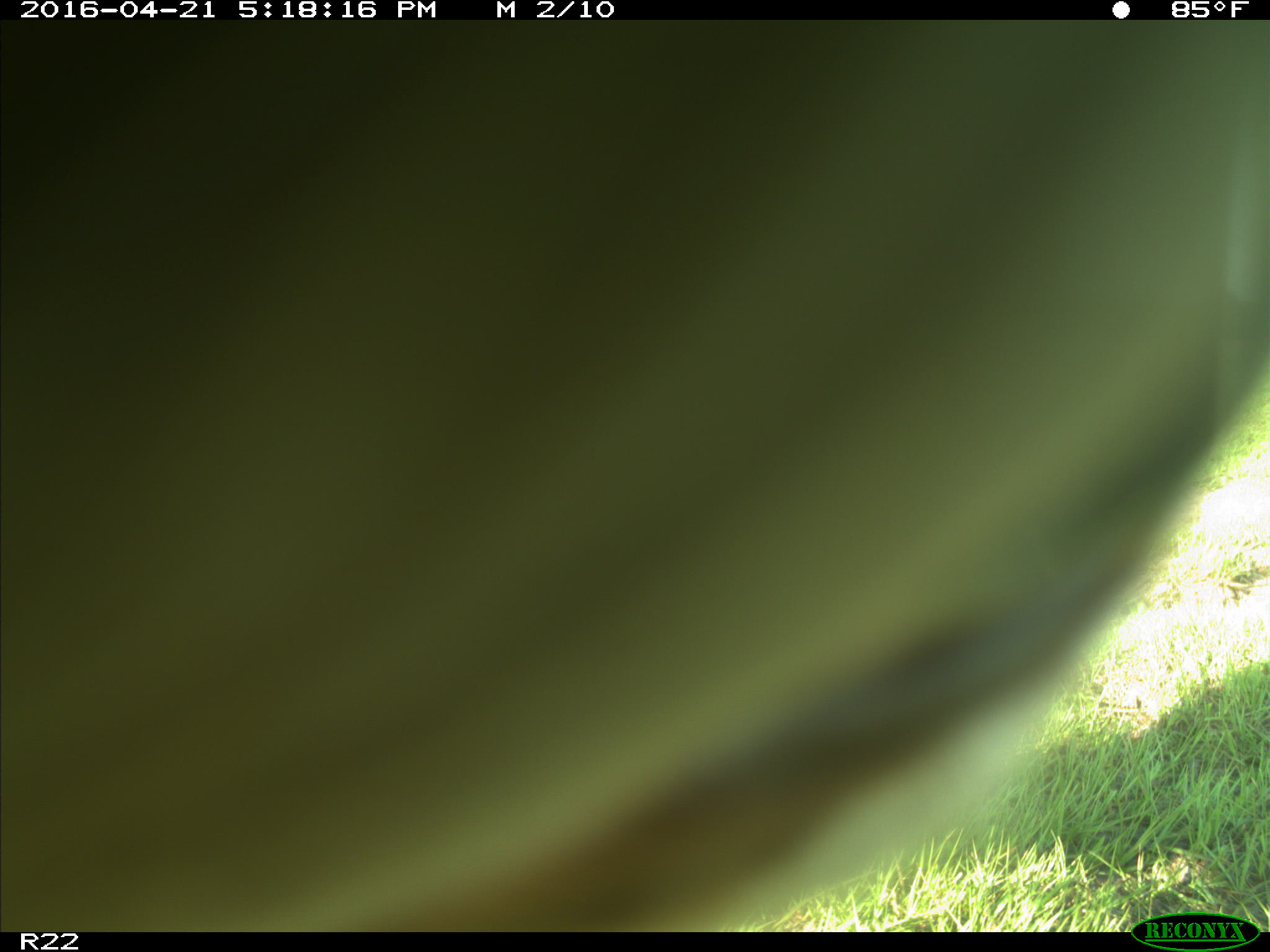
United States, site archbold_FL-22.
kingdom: Animalia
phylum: Chordata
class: Mammalia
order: Artiodactyla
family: Bovidae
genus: Bos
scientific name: Bos taurus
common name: domestic cow